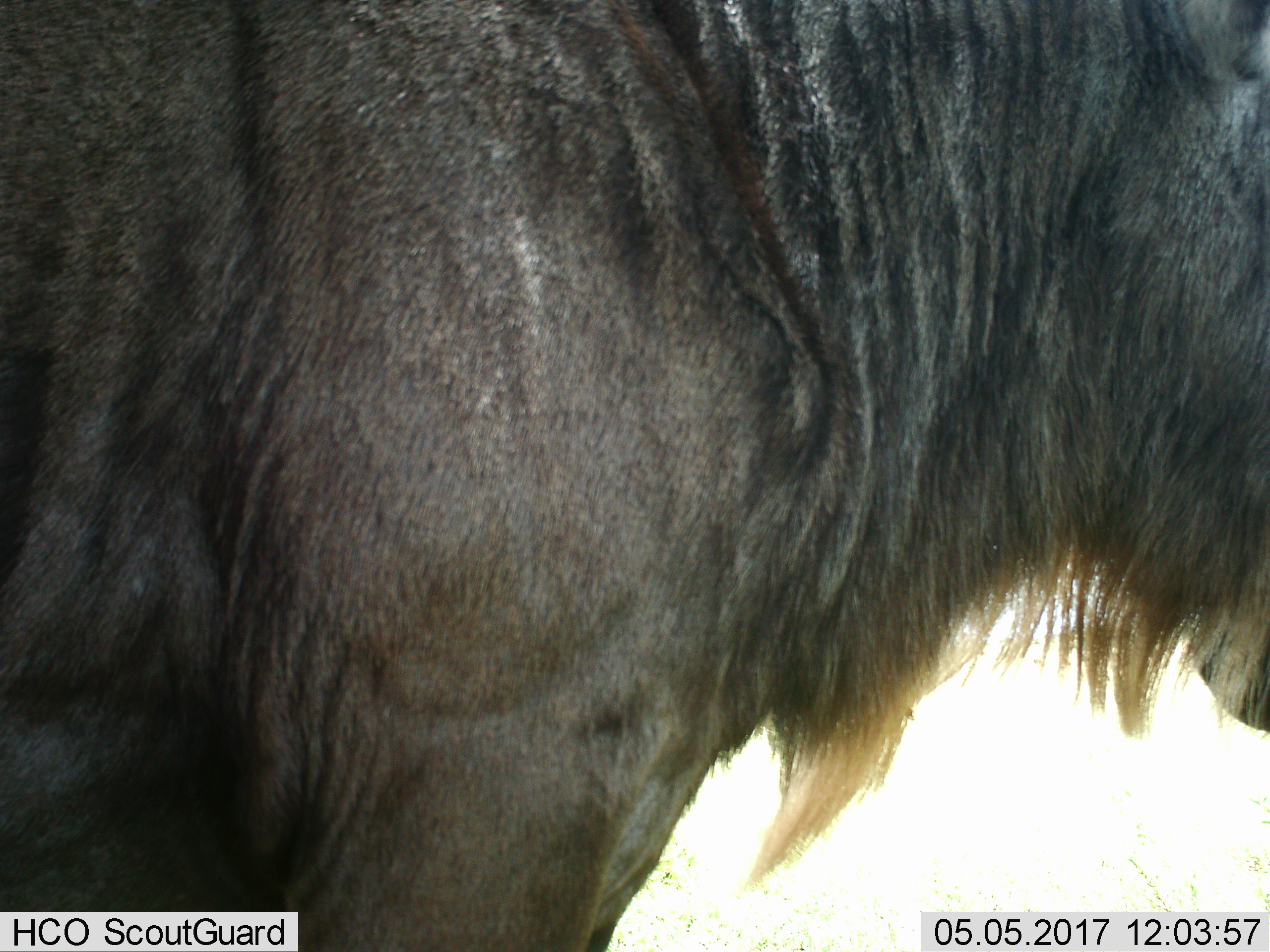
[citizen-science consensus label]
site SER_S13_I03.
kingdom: Animalia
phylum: Chordata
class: Mammalia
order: Artiodactyla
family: Bovidae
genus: Connochaetes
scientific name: Connochaetes taurinus taurinus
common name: blue wildebeest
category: wildebeestblue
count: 1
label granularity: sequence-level